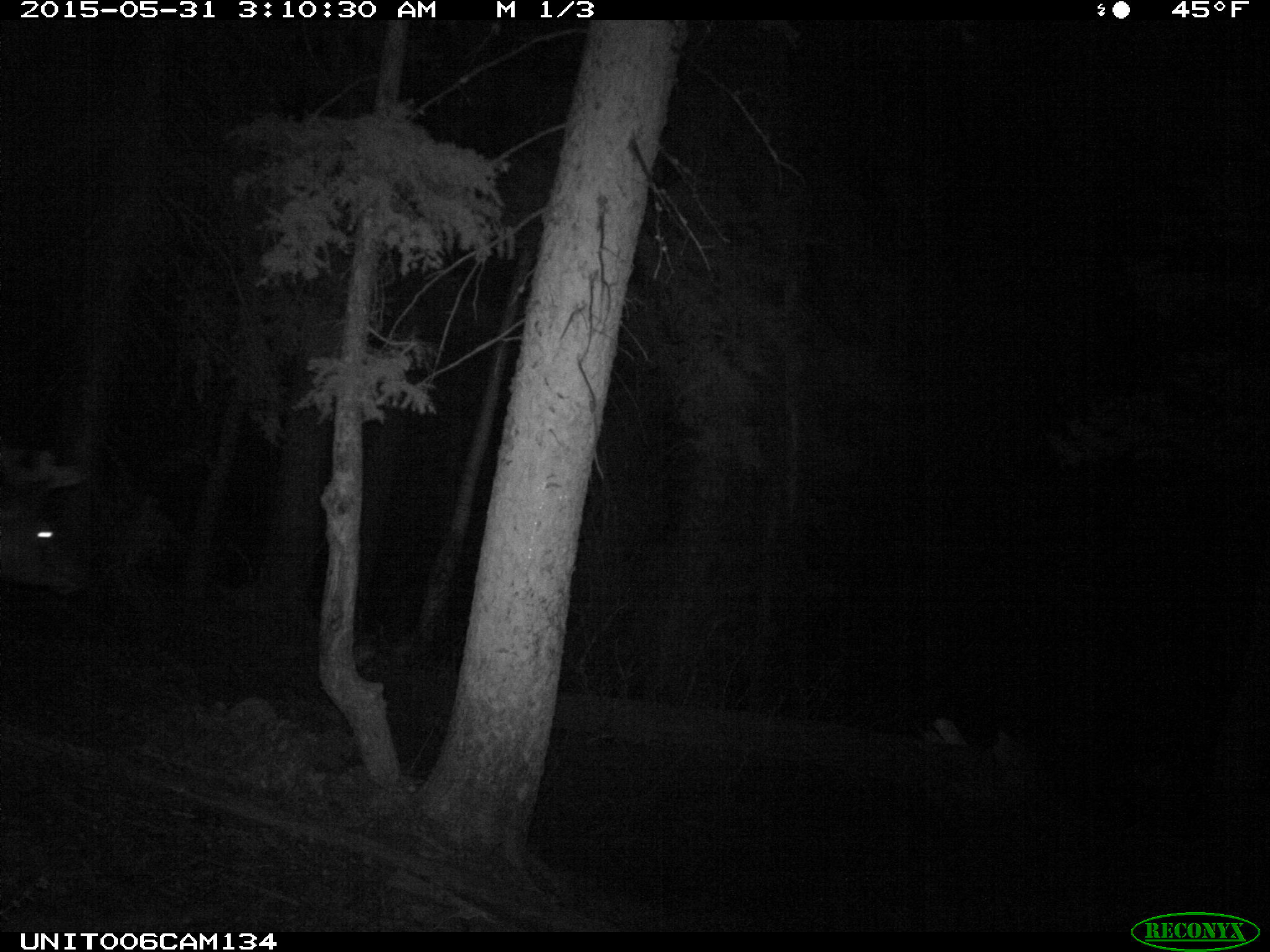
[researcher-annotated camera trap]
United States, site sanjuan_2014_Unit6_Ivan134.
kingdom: Animalia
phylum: Chordata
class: Mammalia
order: Artiodactyla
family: Cervidae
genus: Cervus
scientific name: Cervus elaphus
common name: red deer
Cervus elaphus (red deer).